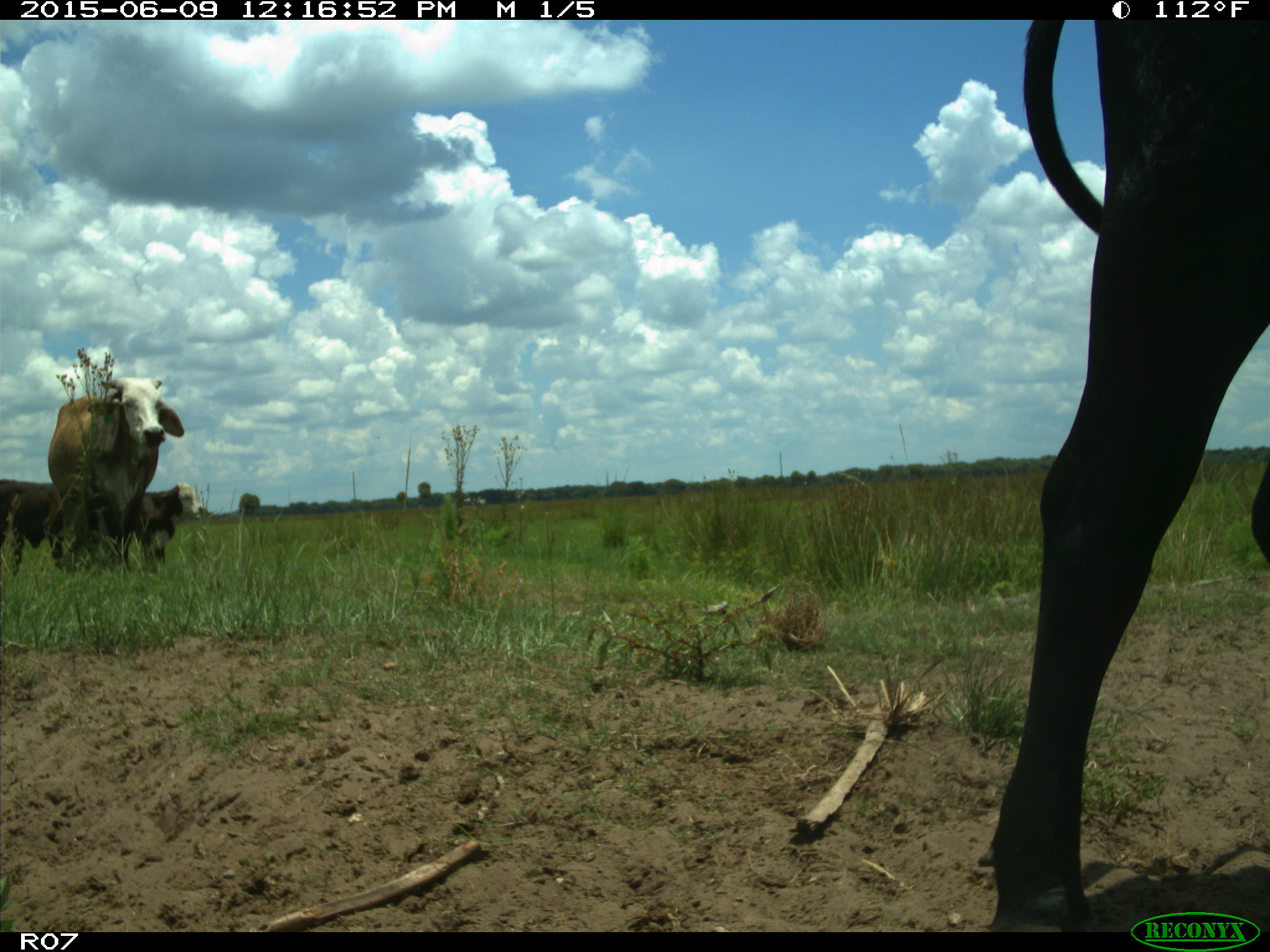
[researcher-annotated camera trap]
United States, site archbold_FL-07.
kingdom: Animalia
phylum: Chordata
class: Mammalia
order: Artiodactyla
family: Bovidae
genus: Bos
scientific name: Bos taurus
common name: domestic cow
Bos taurus (domestic cow).